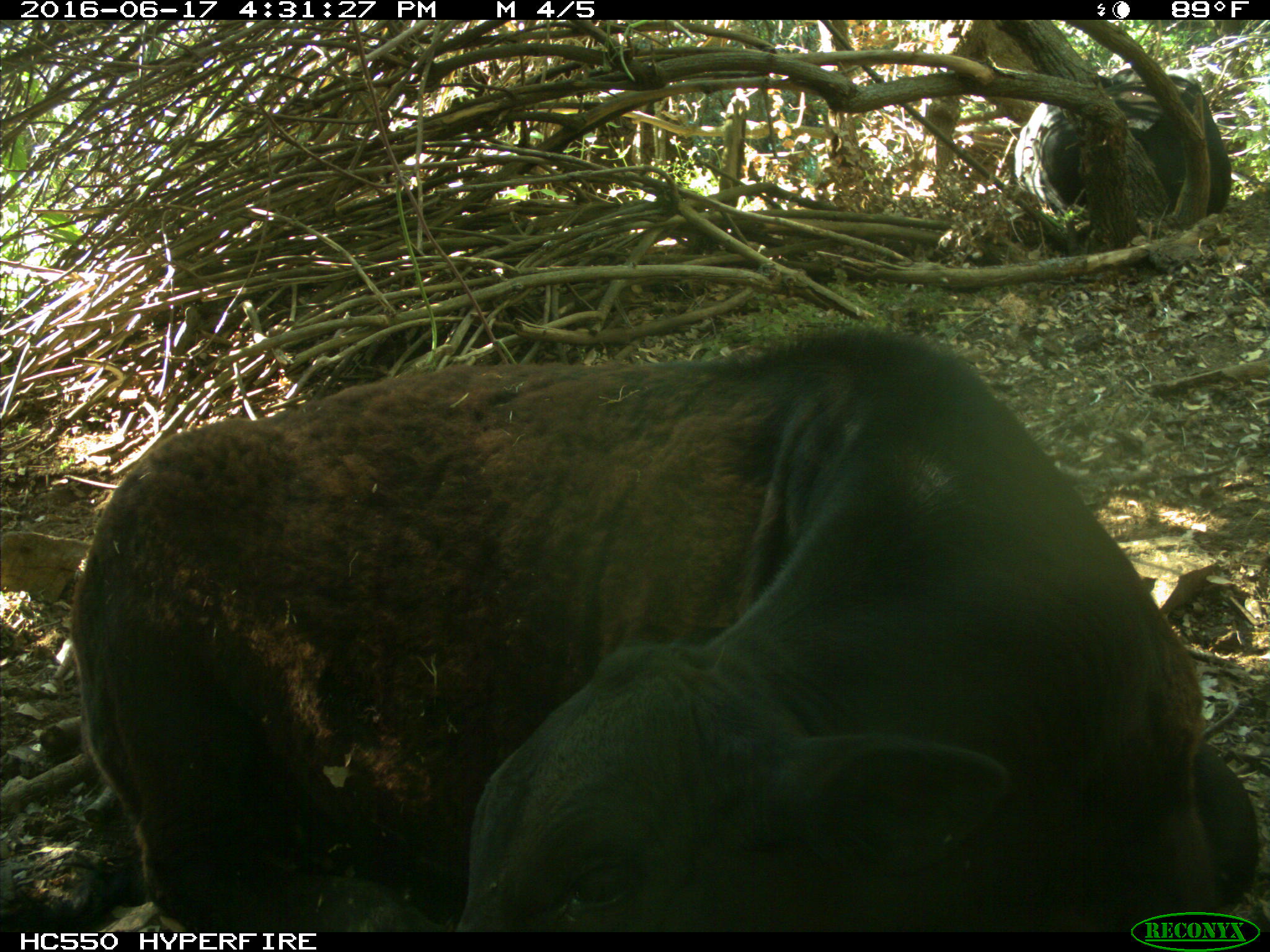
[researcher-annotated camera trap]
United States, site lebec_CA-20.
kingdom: Animalia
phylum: Chordata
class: Mammalia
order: Artiodactyla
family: Bovidae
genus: Bos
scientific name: Bos taurus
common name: domestic cow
Bos taurus (domestic cow).